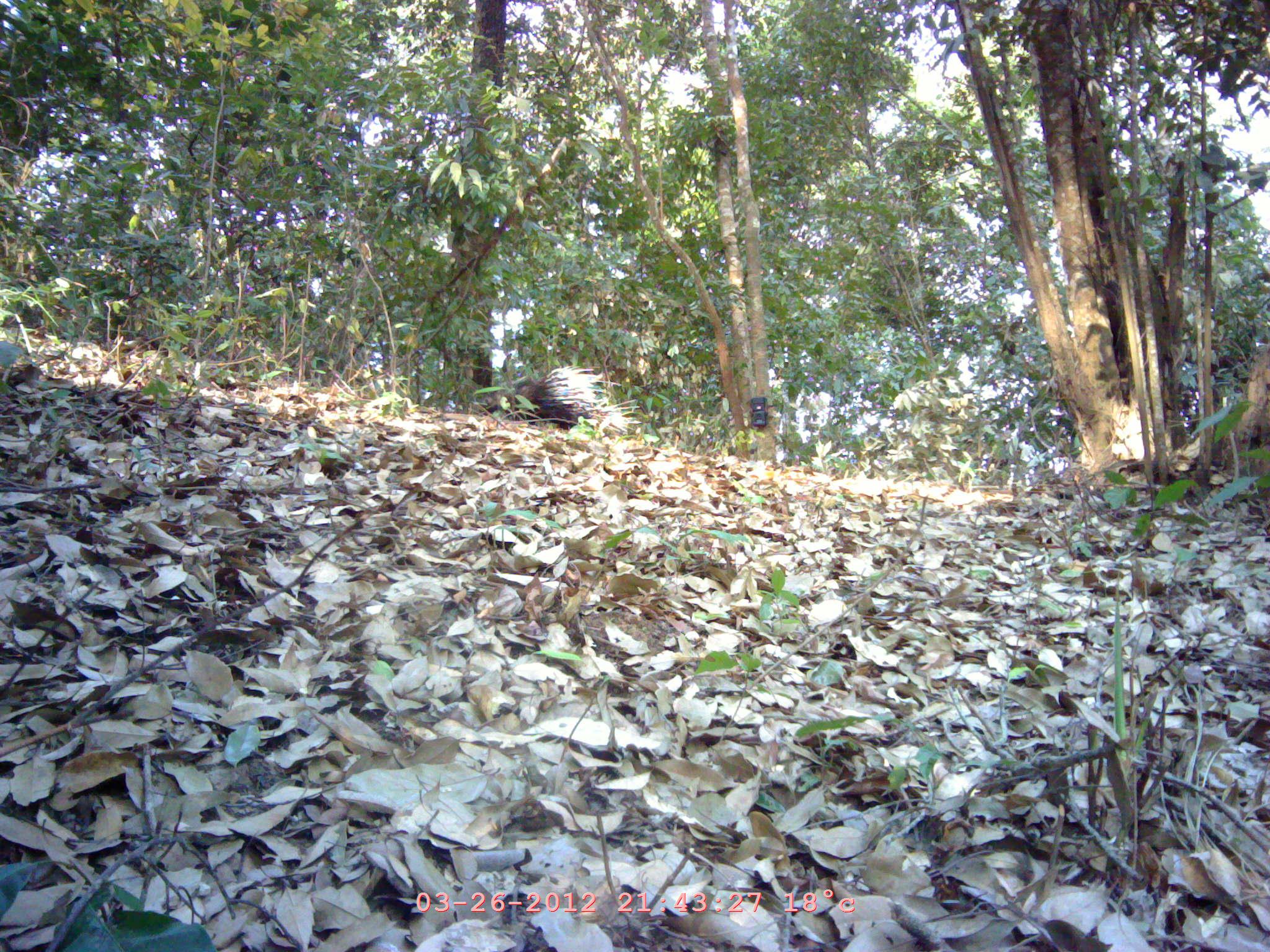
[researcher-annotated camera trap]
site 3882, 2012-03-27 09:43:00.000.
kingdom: Animalia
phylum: Chordata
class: Mammalia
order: Rodentia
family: Hystricidae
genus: Hystrix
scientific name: Hystrix brachyura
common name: east asian porcupine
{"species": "Hystrix brachyura (east asian porcupine)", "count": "1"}